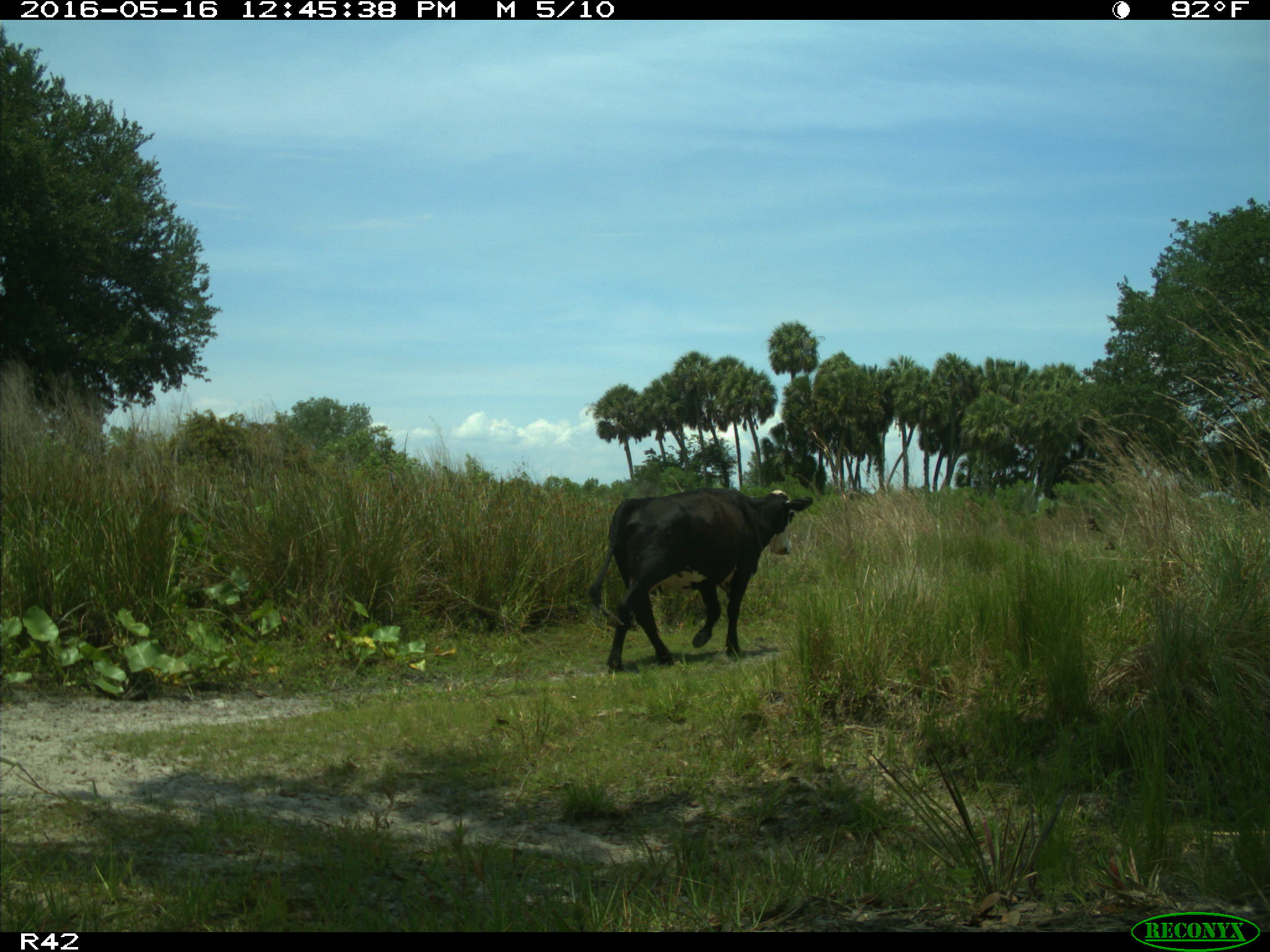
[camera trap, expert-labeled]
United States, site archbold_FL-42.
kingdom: Animalia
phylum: Chordata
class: Mammalia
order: Artiodactyla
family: Bovidae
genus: Bos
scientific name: Bos taurus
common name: domestic cow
Bos taurus (domestic cow).